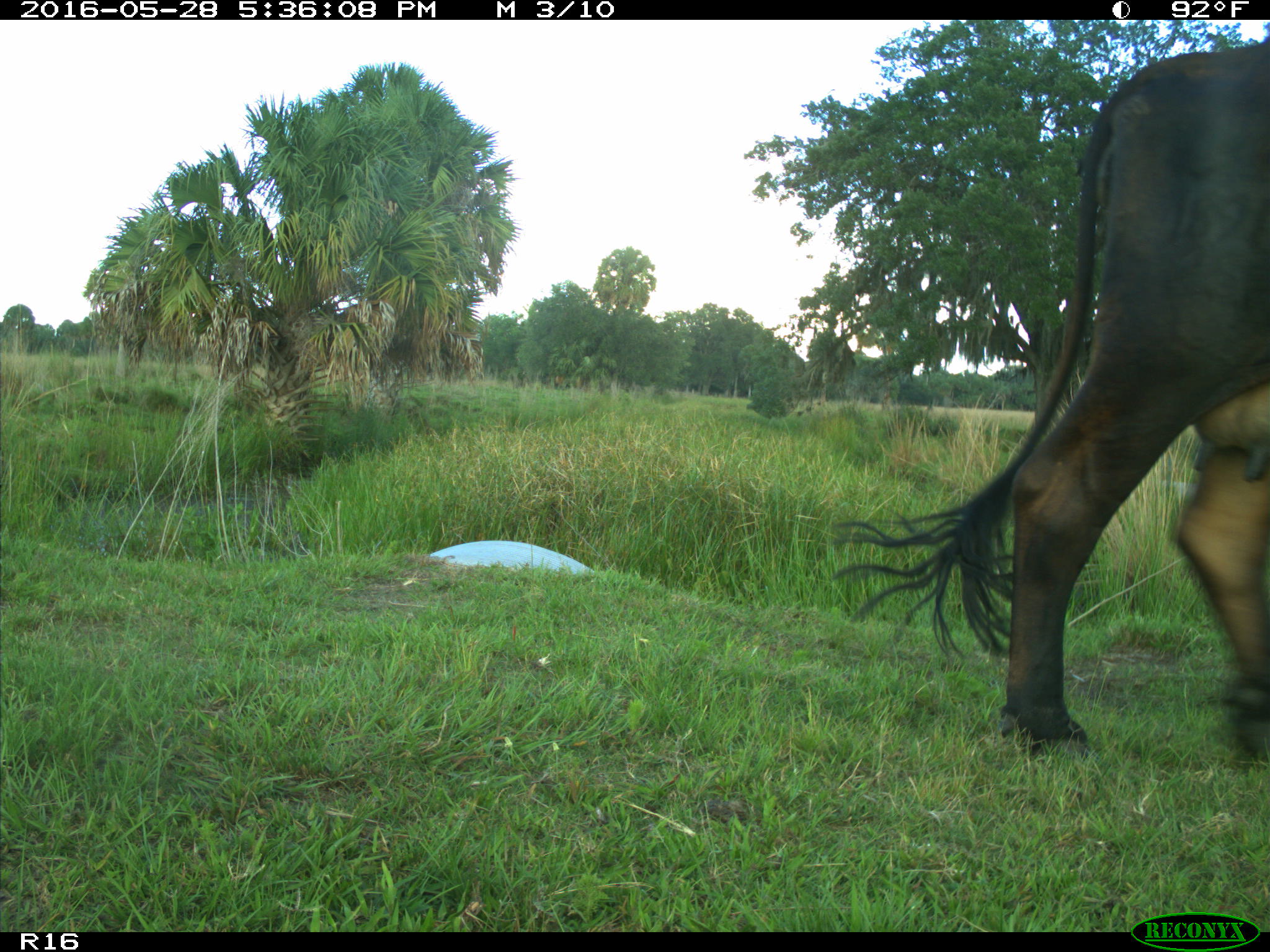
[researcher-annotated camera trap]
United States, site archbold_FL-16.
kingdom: Animalia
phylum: Chordata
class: Mammalia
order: Artiodactyla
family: Bovidae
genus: Bos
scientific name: Bos taurus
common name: domestic cow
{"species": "Bos taurus (domestic cow)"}